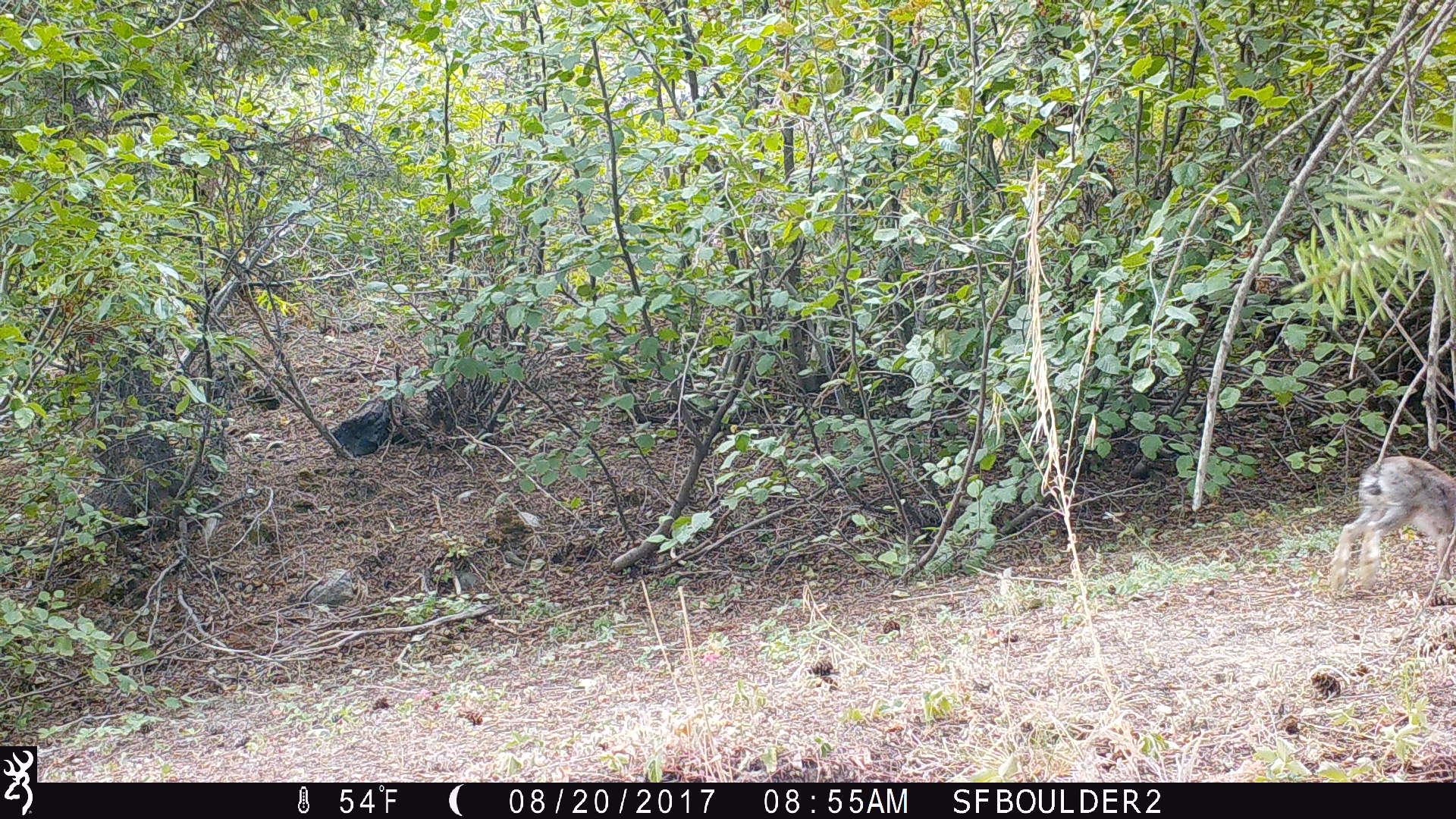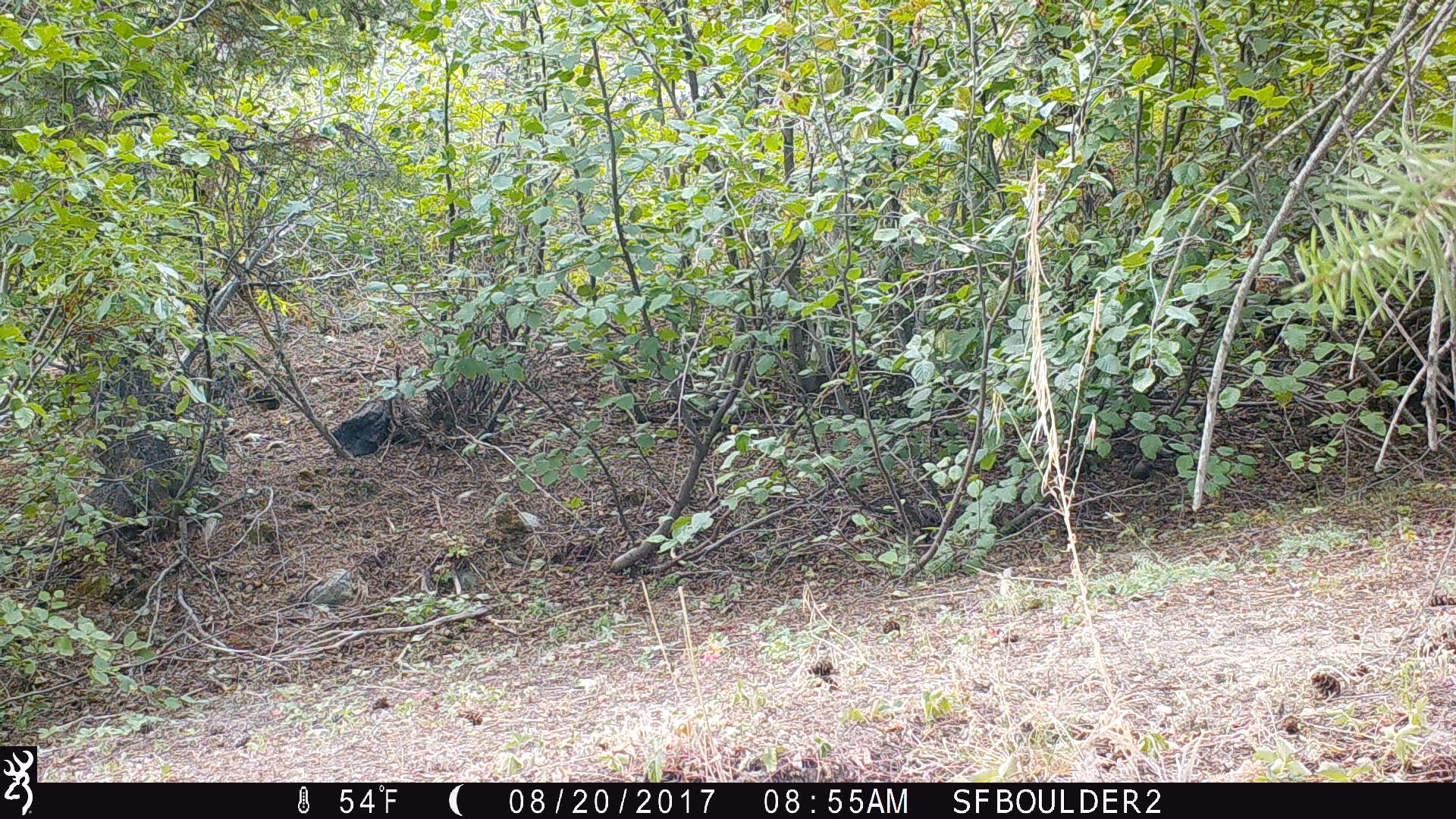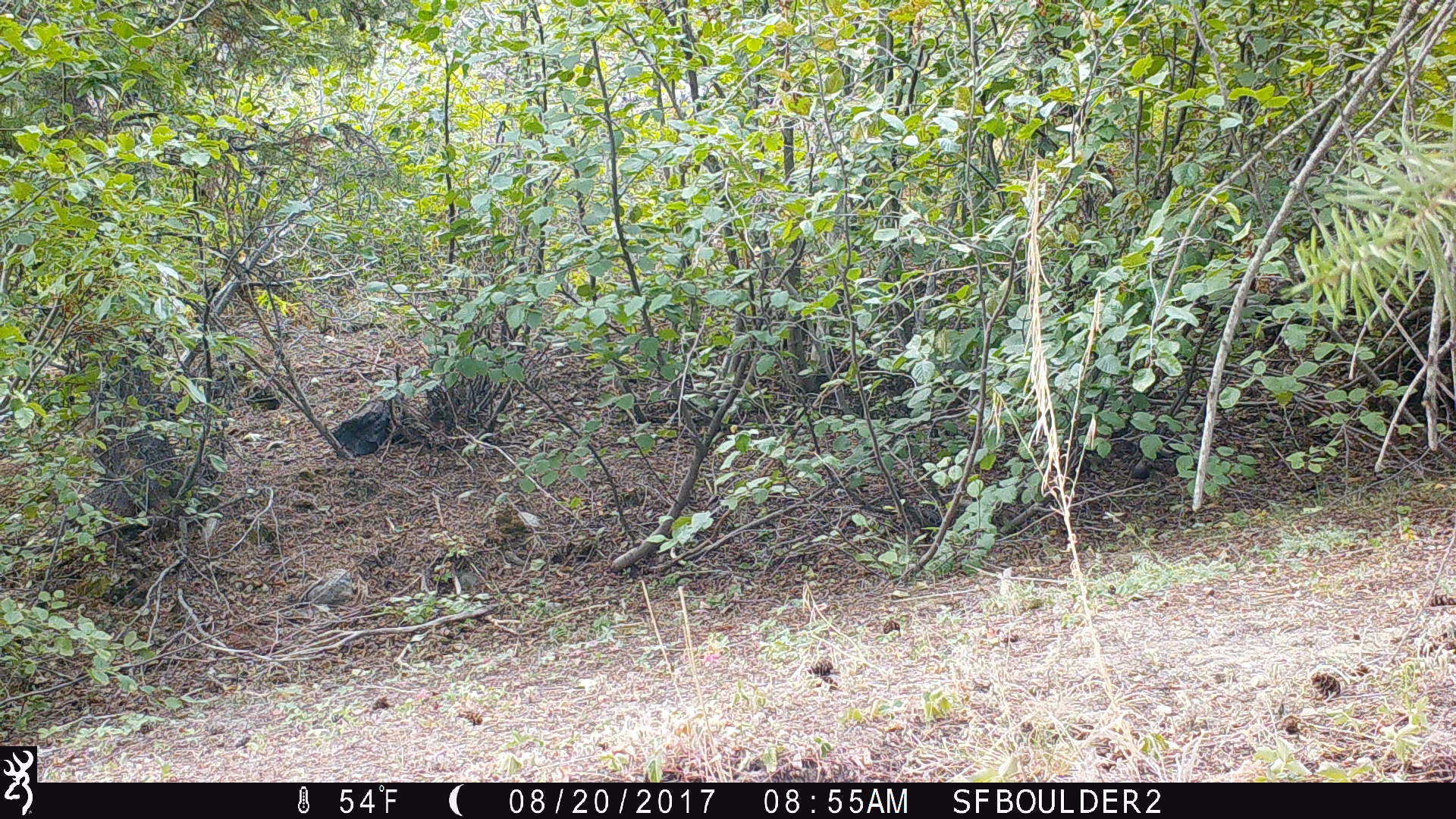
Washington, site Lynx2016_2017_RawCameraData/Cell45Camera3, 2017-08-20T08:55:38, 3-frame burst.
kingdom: Animalia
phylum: Chordata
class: Mammalia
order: Lagomorpha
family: Leporidae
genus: Lepus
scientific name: Lepus americanus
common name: snowshoe hare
Lepus americanus (snowshoe hare). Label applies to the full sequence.